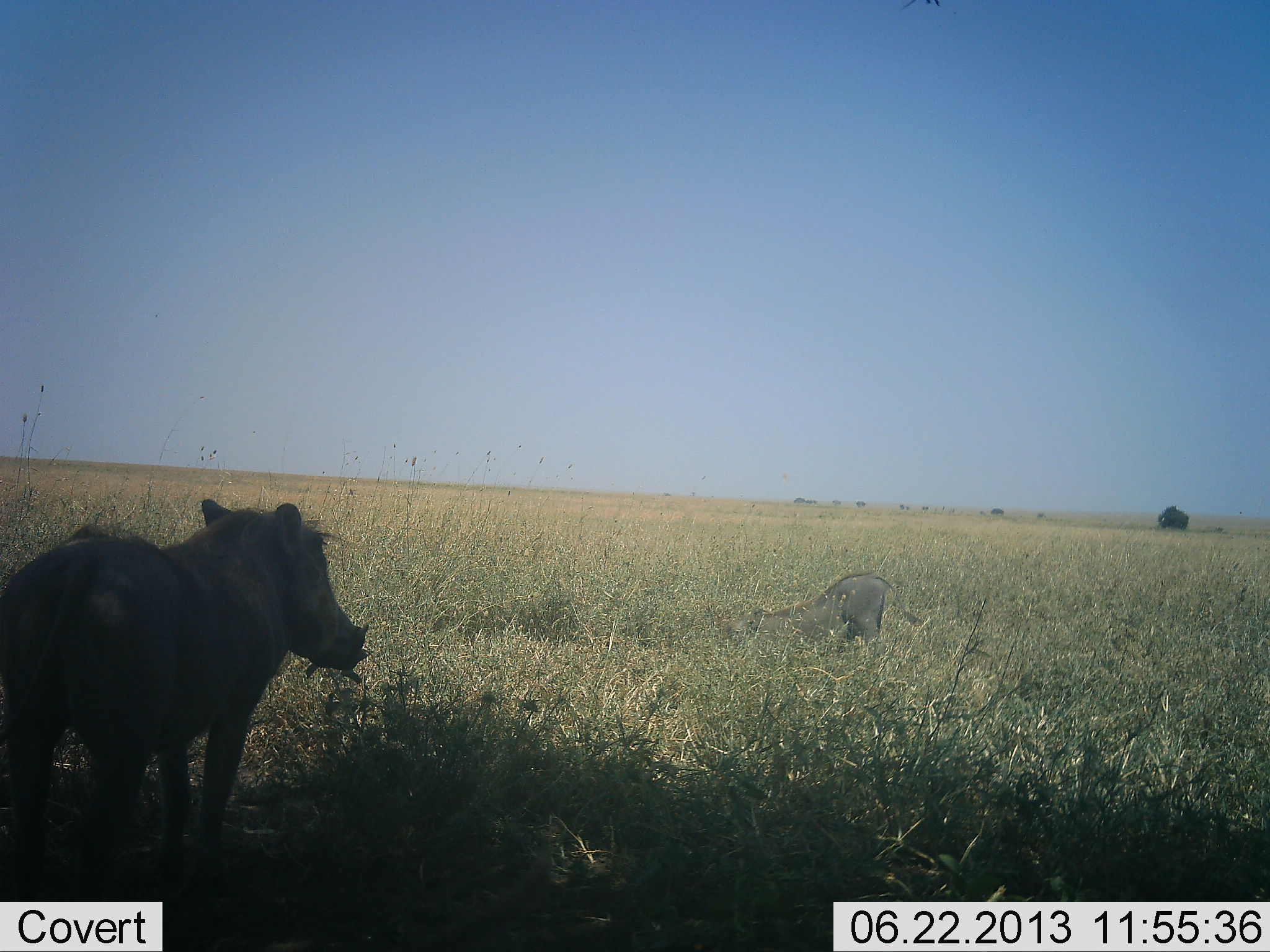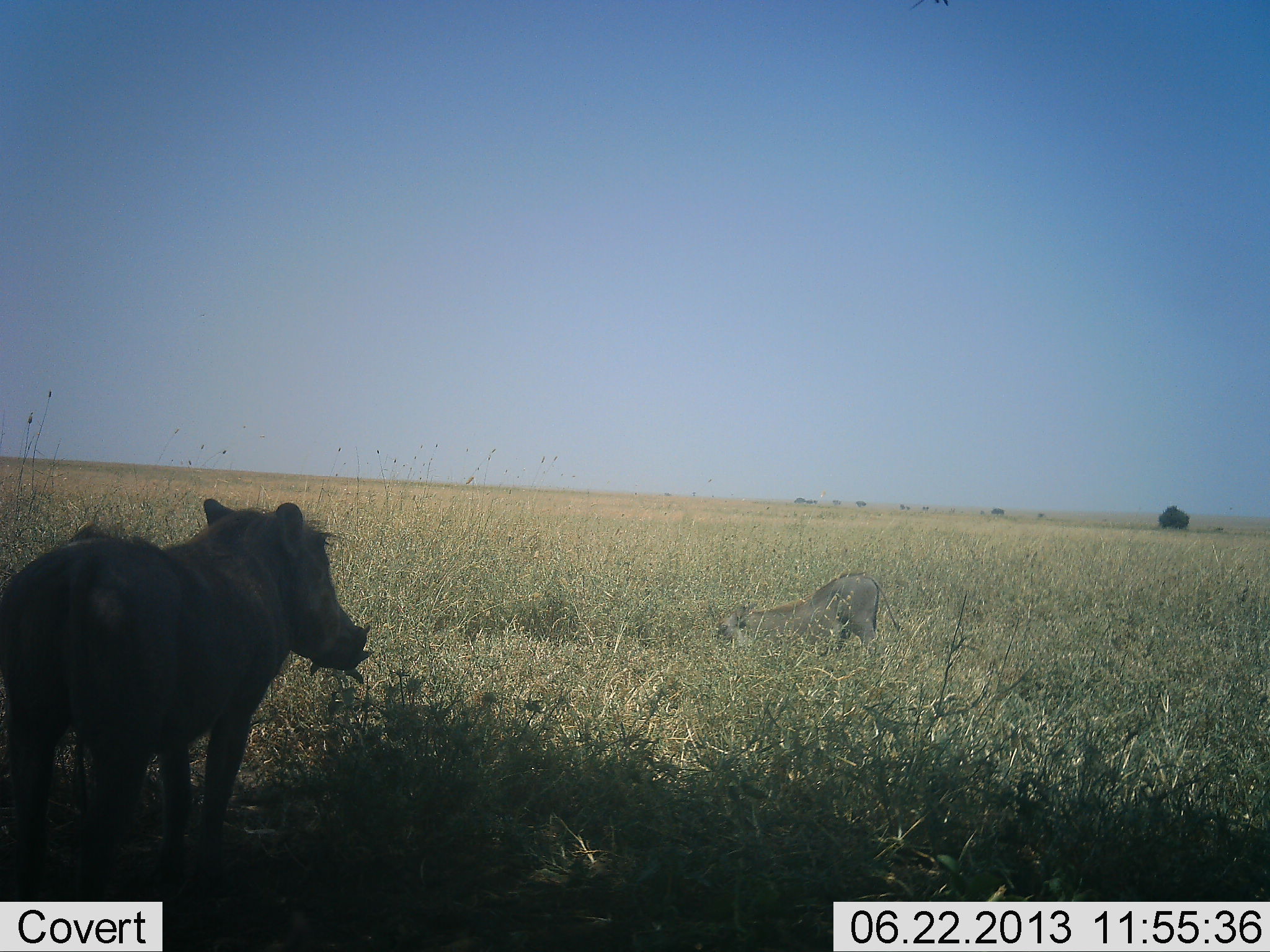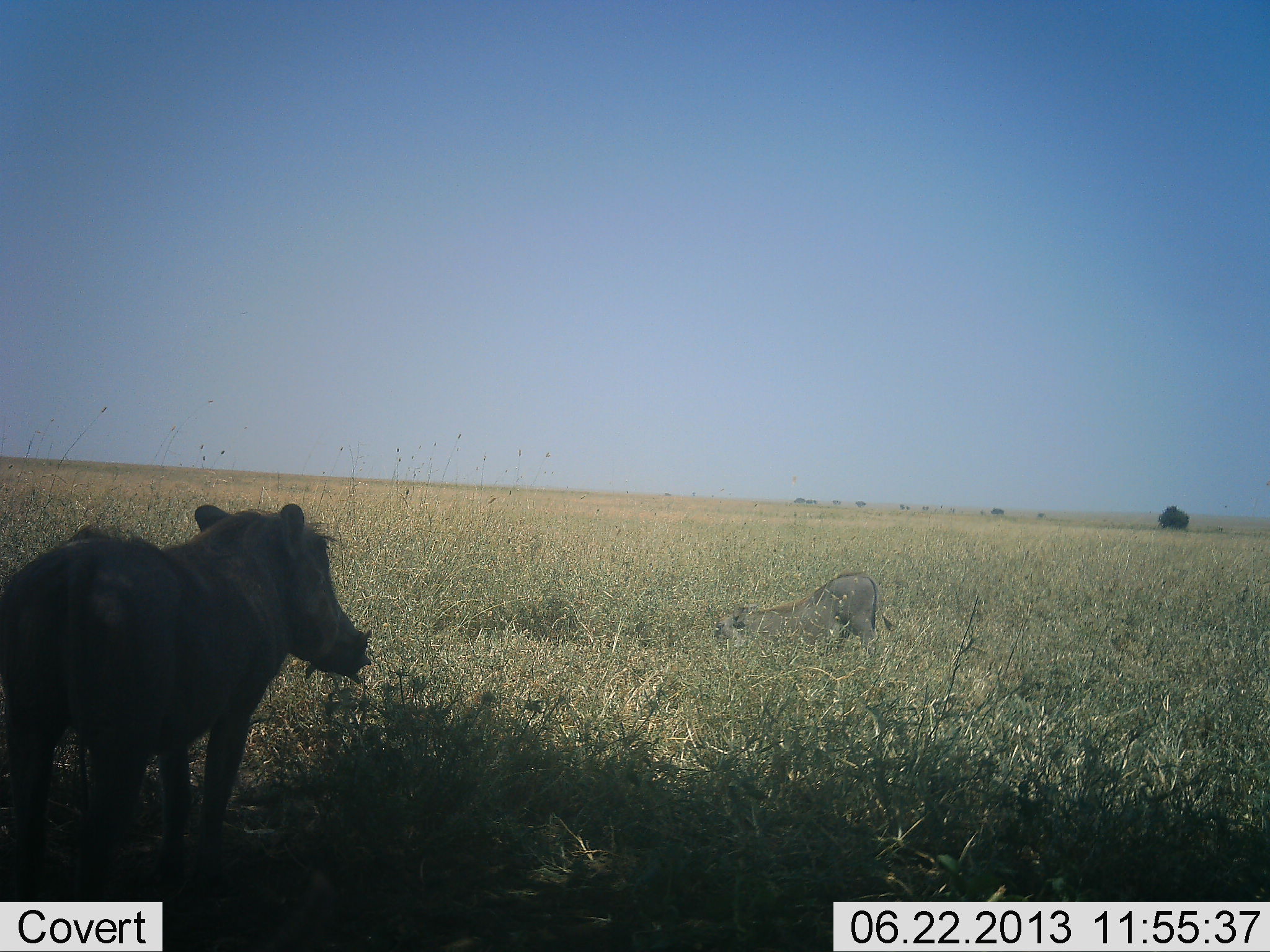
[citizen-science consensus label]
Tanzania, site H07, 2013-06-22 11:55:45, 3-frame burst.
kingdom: Animalia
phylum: Chordata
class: Mammalia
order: Artiodactyla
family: Suidae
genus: Phacochoerus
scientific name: Phacochoerus africanus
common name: warthog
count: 2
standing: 100%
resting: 0%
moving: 0%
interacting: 0%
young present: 0%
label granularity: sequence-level